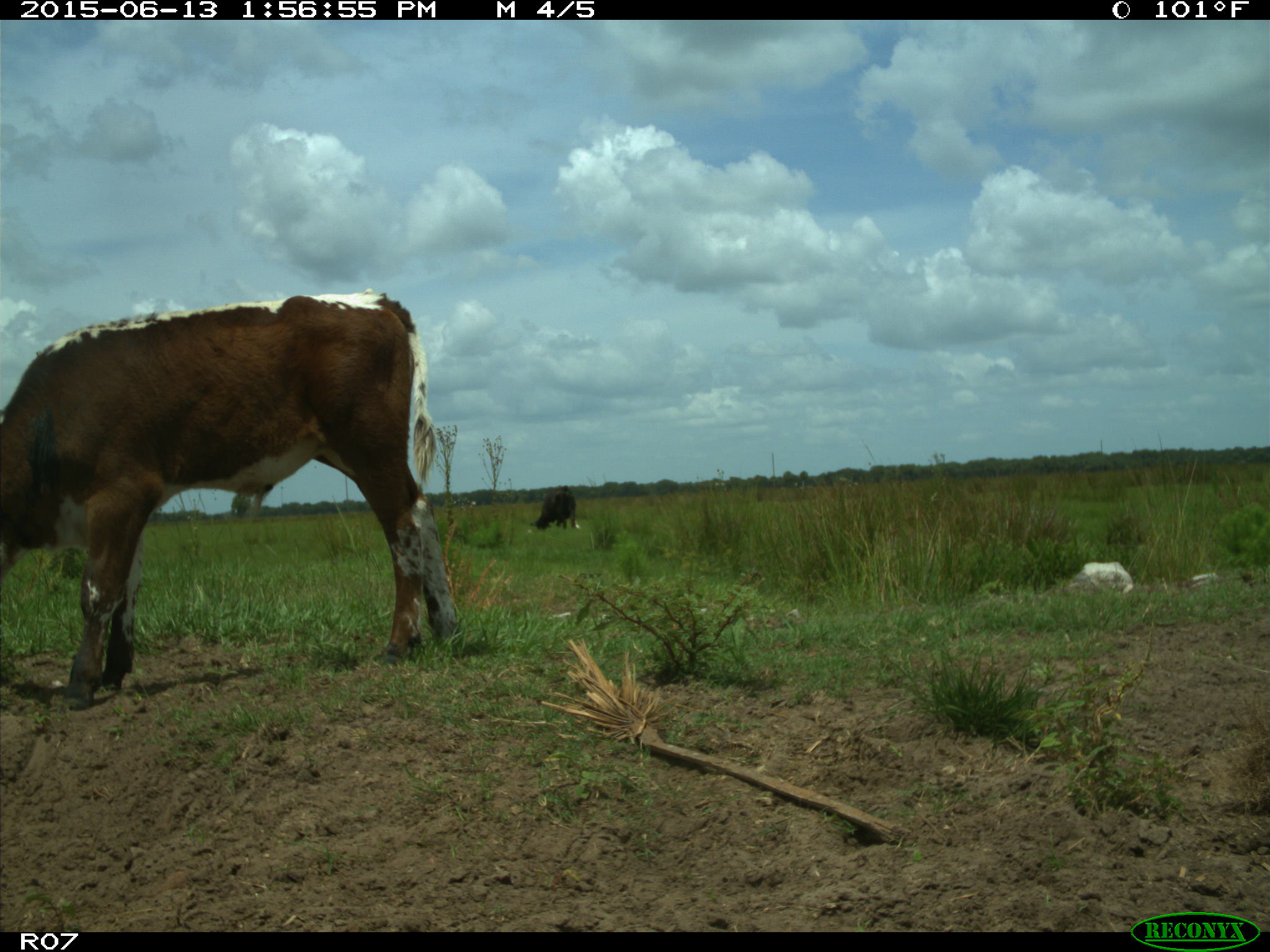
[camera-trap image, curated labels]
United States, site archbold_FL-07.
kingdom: Animalia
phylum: Chordata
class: Mammalia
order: Artiodactyla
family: Bovidae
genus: Bos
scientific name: Bos taurus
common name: domestic cow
Bos taurus (domestic cow).